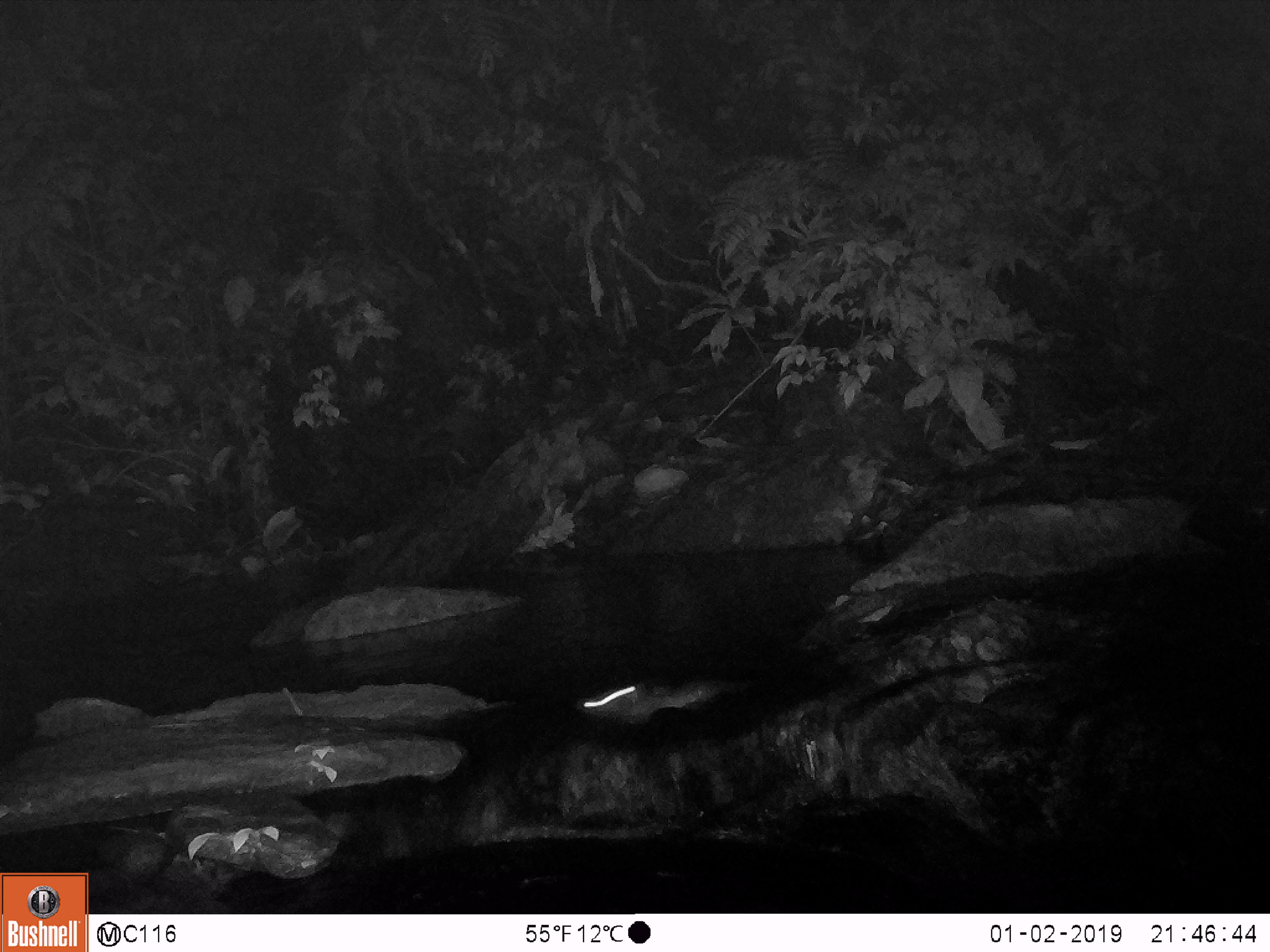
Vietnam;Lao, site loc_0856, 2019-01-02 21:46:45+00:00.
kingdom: Animalia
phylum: Chordata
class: Mammalia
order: Rodentia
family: Muridae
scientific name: Muridae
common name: old-world mice and rats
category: unidentified murid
Unidentified murid (old-world mice and rats) (Muridae). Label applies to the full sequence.